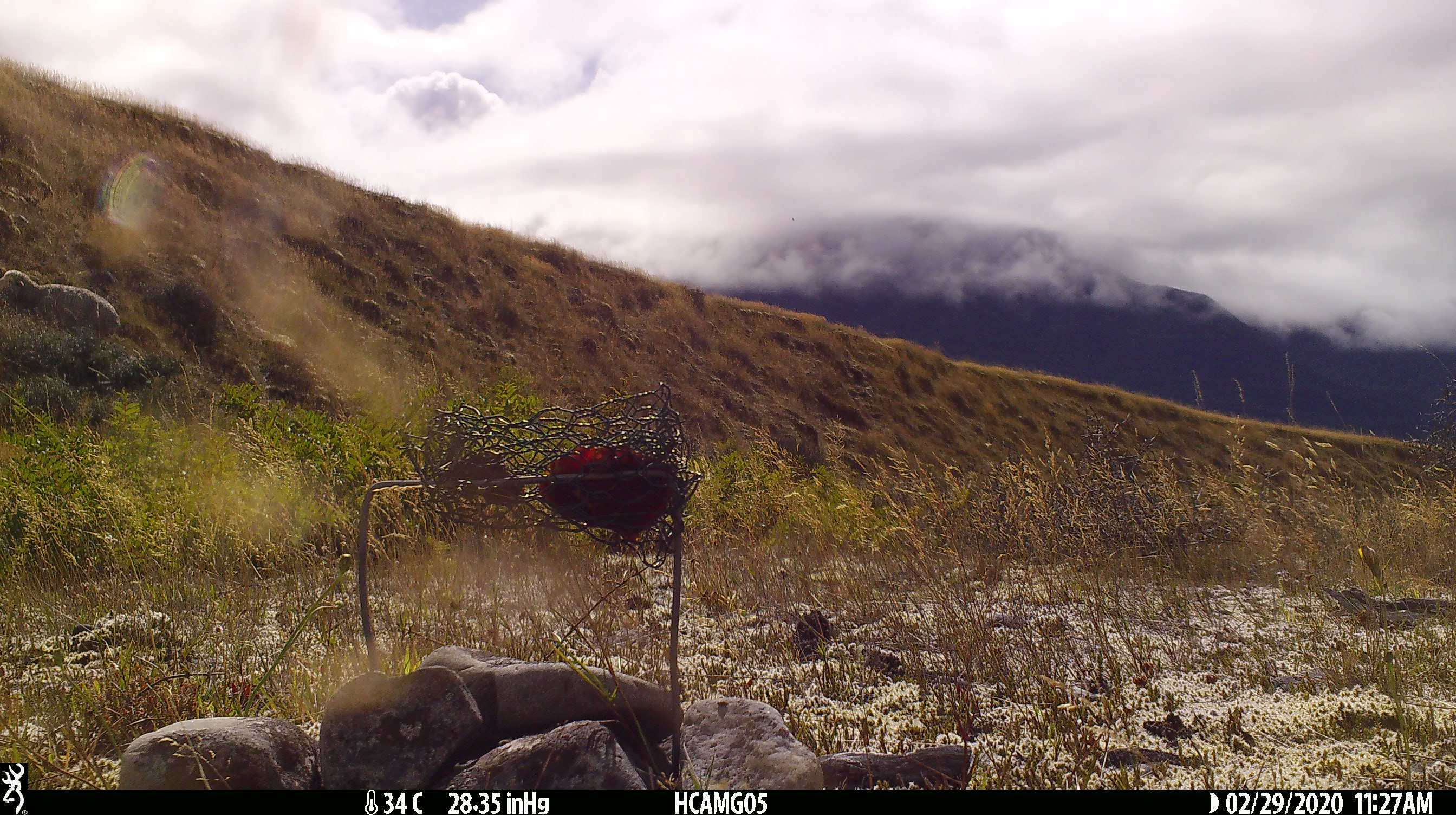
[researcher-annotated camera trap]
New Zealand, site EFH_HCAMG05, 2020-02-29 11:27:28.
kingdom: Animalia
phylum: Chordata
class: Mammalia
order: Artiodactyla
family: Bovidae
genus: Ovis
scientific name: Ovis aries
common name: domestic sheep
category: sheep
Sheep (domestic sheep) (Ovis aries).